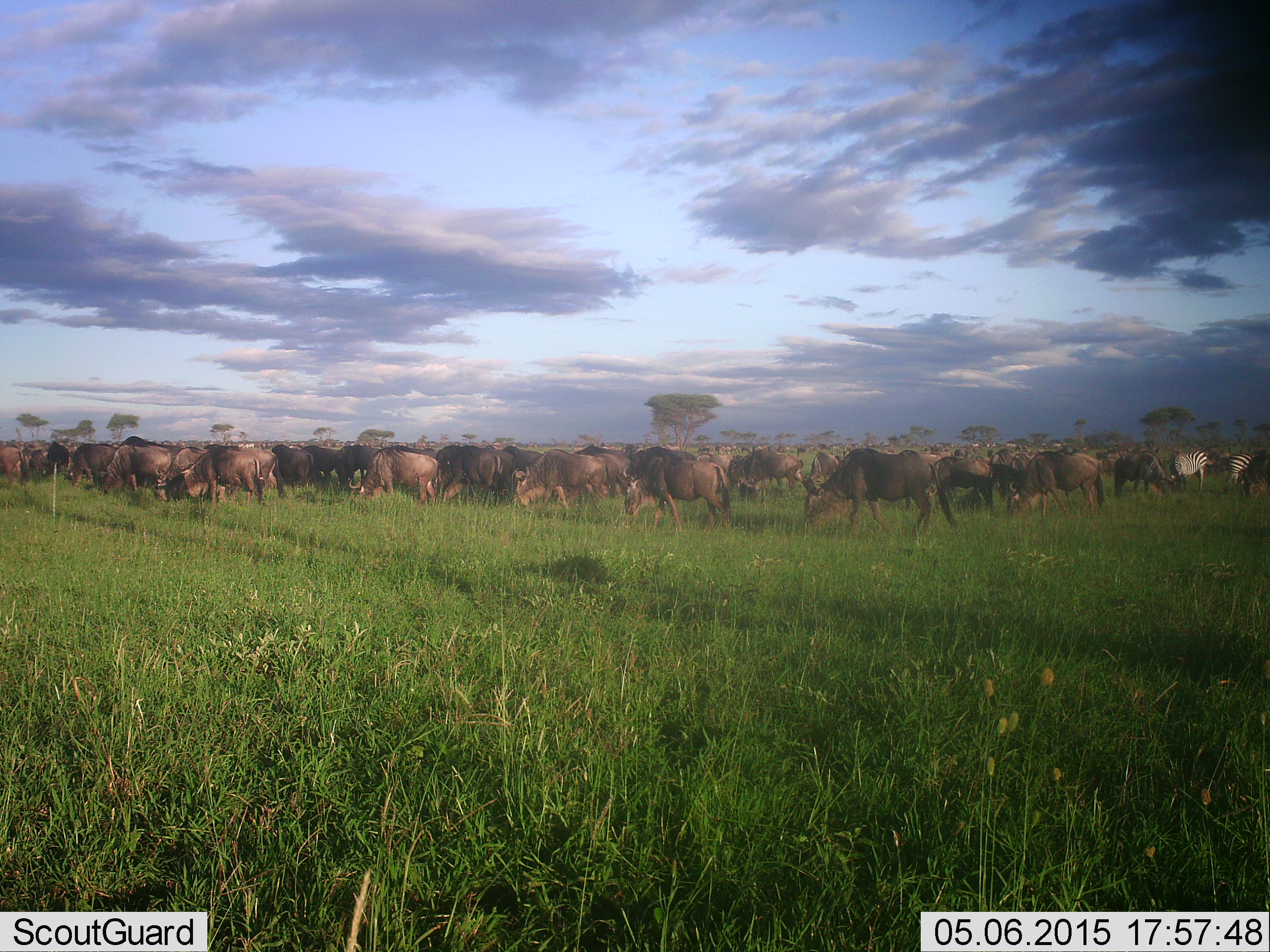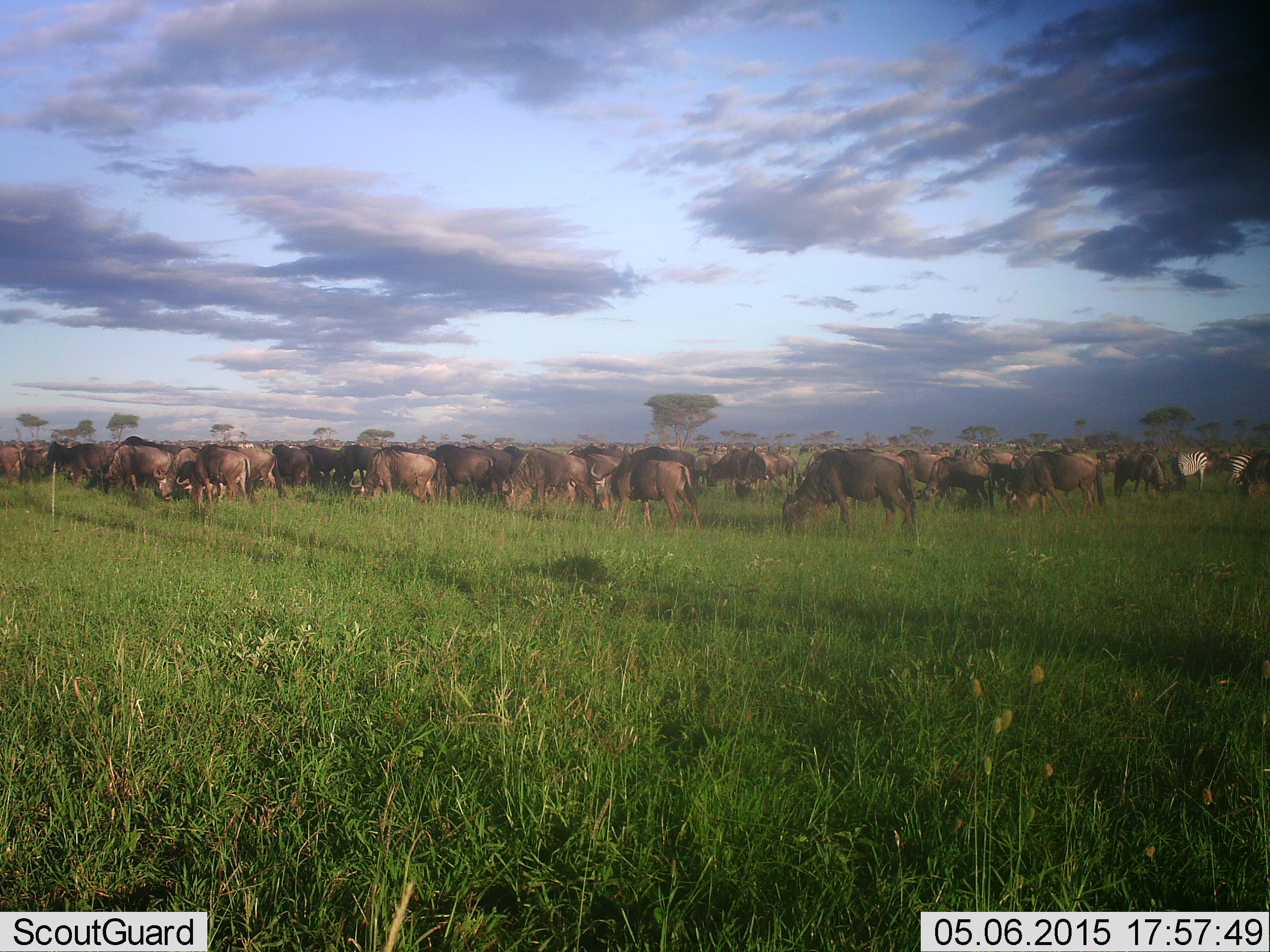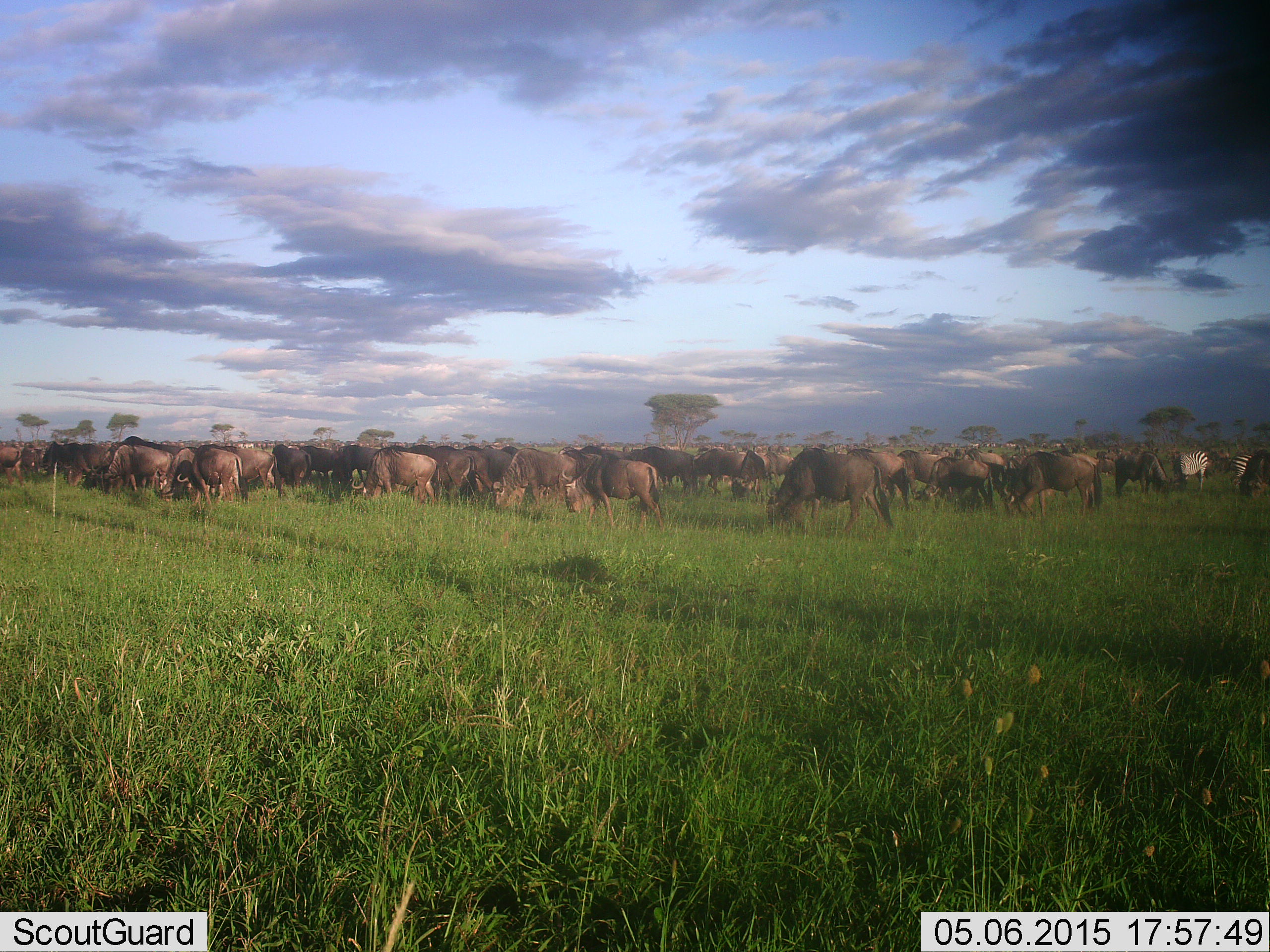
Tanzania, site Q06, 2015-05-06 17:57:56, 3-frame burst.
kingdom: Animalia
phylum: Chordata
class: Mammalia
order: Artiodactyla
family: Bovidae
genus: Connochaetes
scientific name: Connochaetes taurinus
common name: blue wildebeest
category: wildebeest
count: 51+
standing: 60%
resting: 7%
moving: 60%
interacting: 13%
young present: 0%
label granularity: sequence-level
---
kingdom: Animalia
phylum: Chordata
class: Mammalia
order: Perissodactyla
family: Equidae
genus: Equus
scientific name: Equus quagga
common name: plains zebra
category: zebra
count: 2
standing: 70%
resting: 0%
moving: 10%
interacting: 0%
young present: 0%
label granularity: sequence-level